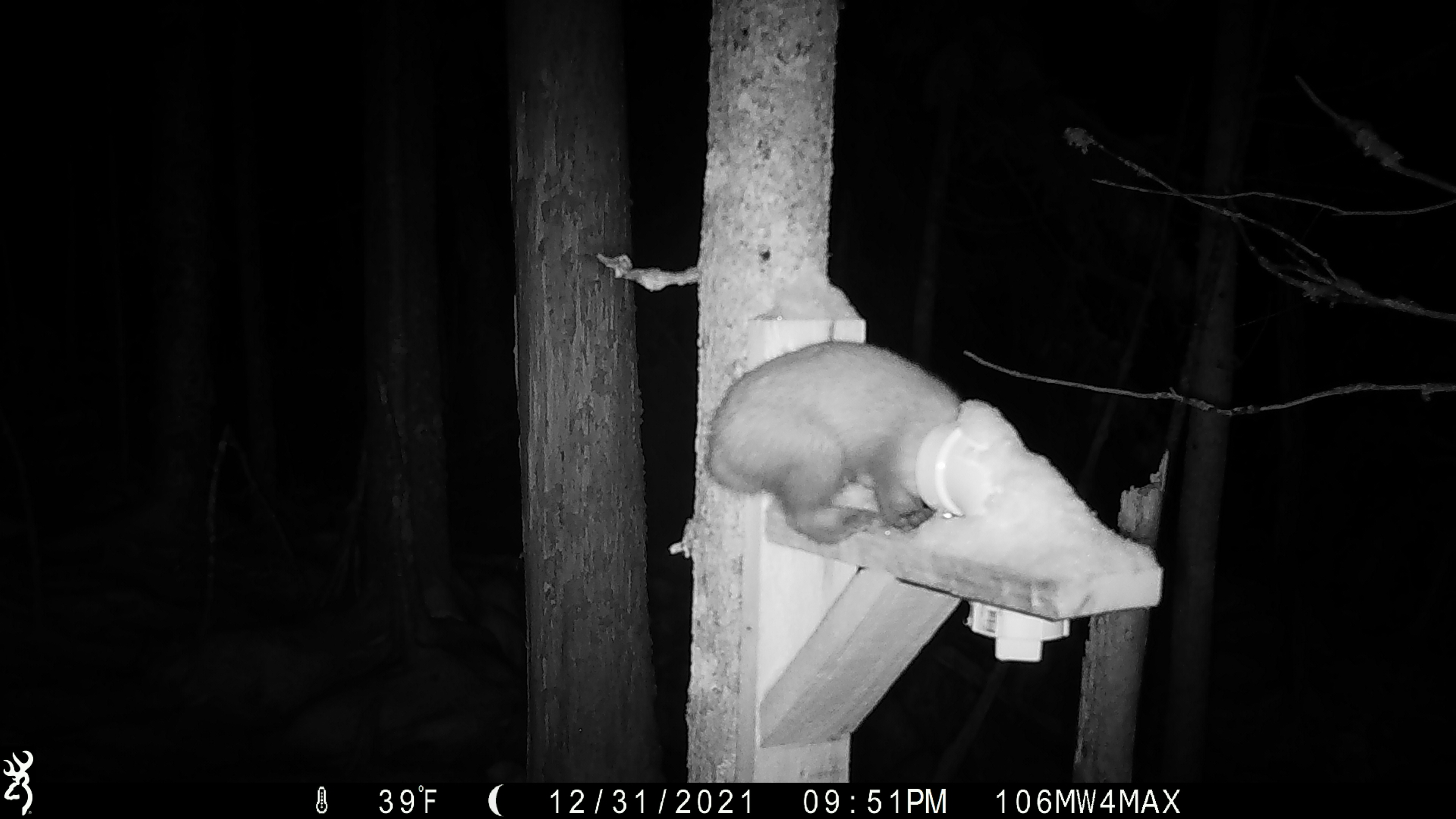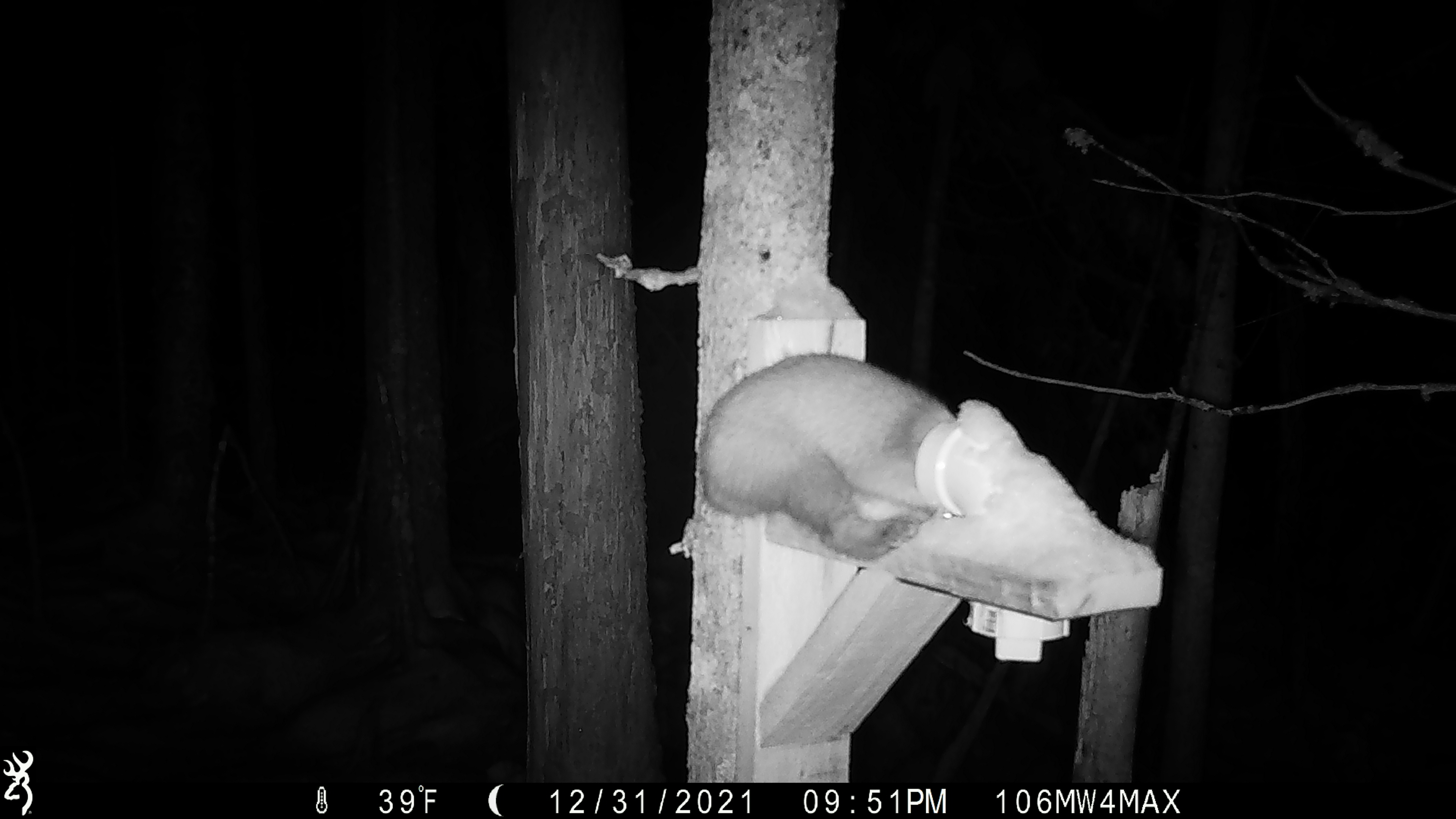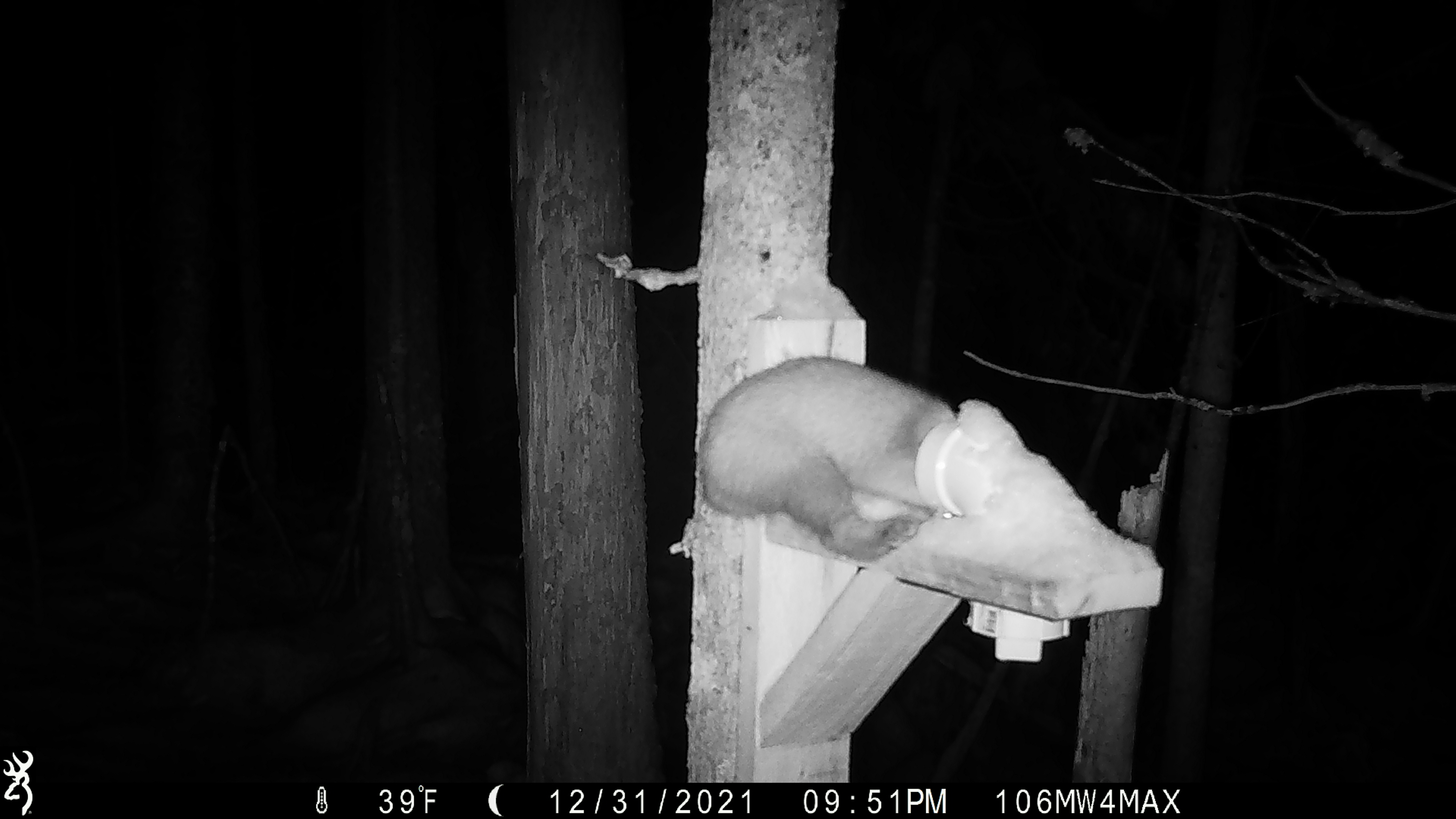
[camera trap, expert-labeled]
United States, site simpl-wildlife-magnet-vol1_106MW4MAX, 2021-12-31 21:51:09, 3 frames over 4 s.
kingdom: Animalia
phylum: Chordata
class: Mammalia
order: Carnivora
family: Mustelidae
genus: Martes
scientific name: Martes americana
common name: american marten